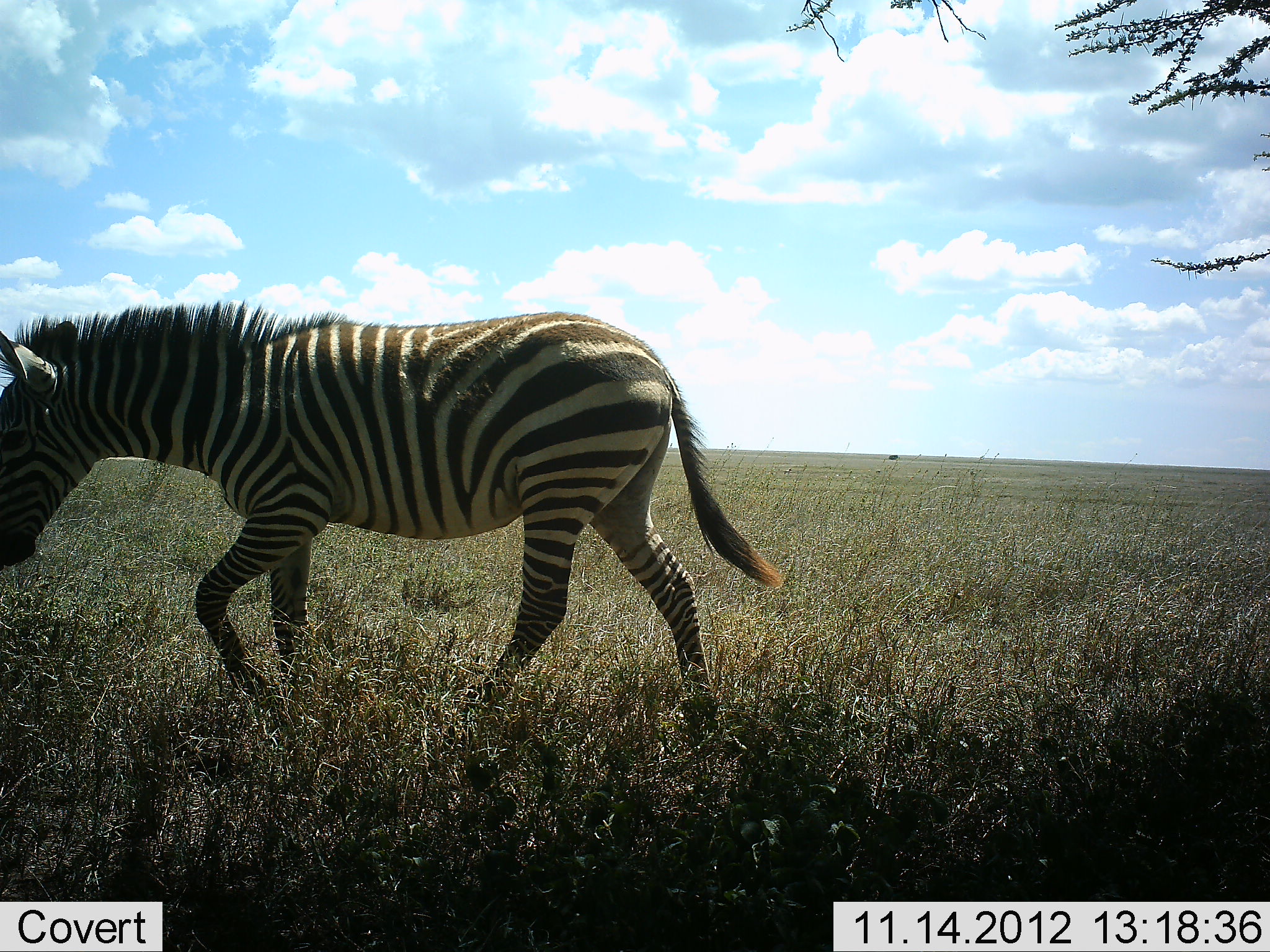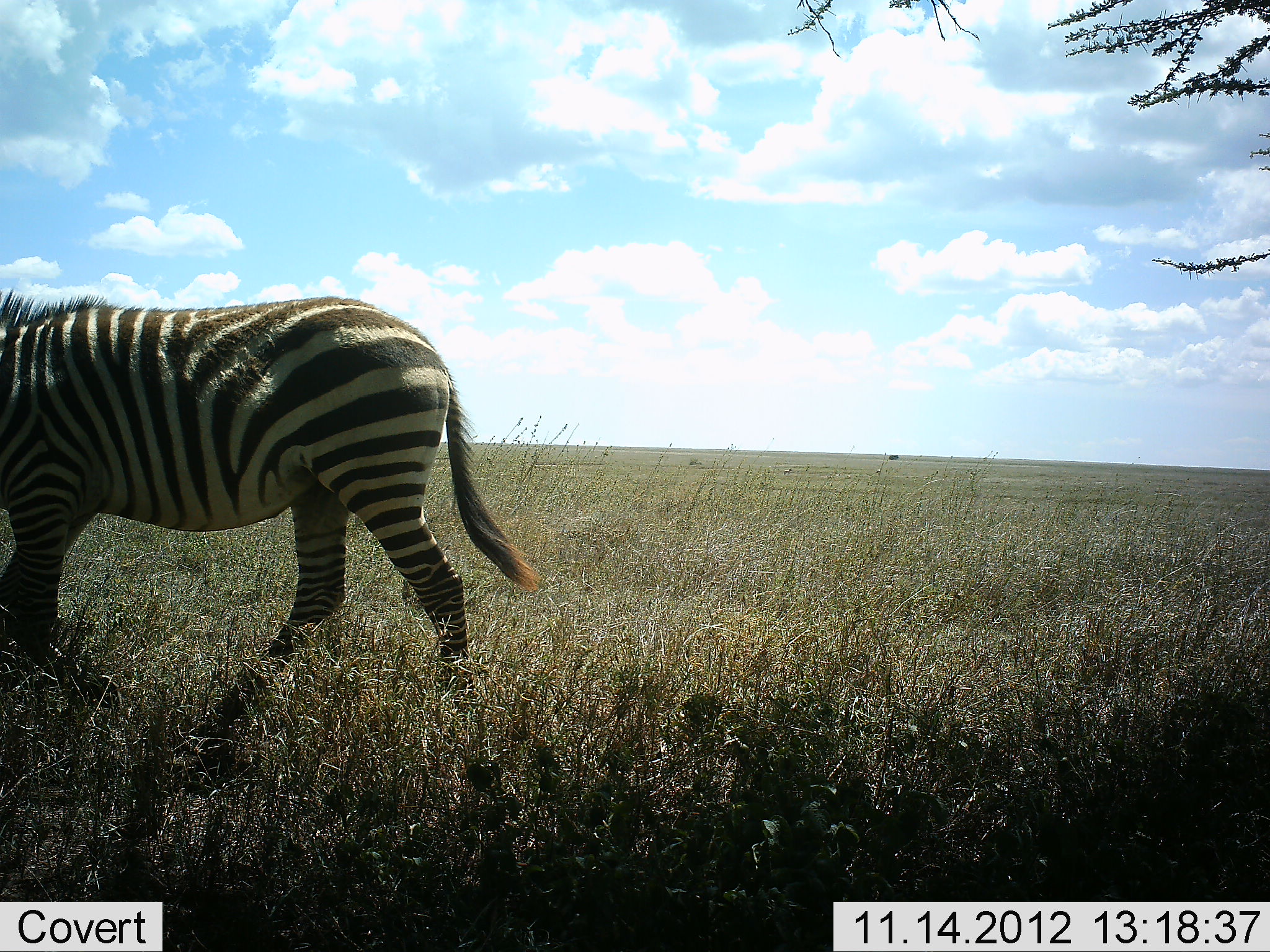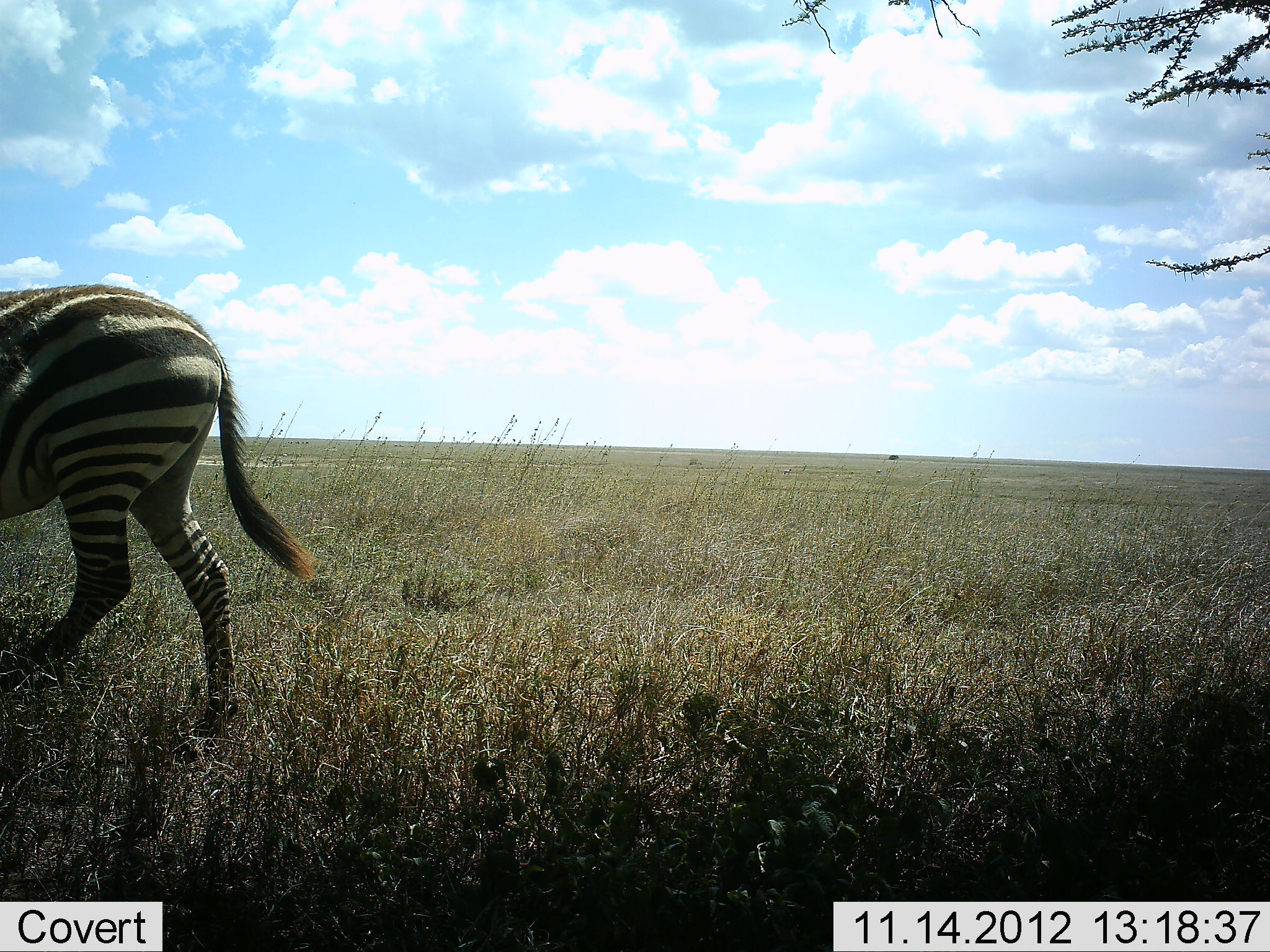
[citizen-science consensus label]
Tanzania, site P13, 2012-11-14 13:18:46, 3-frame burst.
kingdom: Animalia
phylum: Chordata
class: Mammalia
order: Perissodactyla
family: Equidae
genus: Equus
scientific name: Equus quagga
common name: plains zebra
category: zebra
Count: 1.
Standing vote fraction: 9%.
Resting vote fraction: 0%.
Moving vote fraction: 91%.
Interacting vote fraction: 0%.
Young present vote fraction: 0%.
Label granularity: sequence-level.